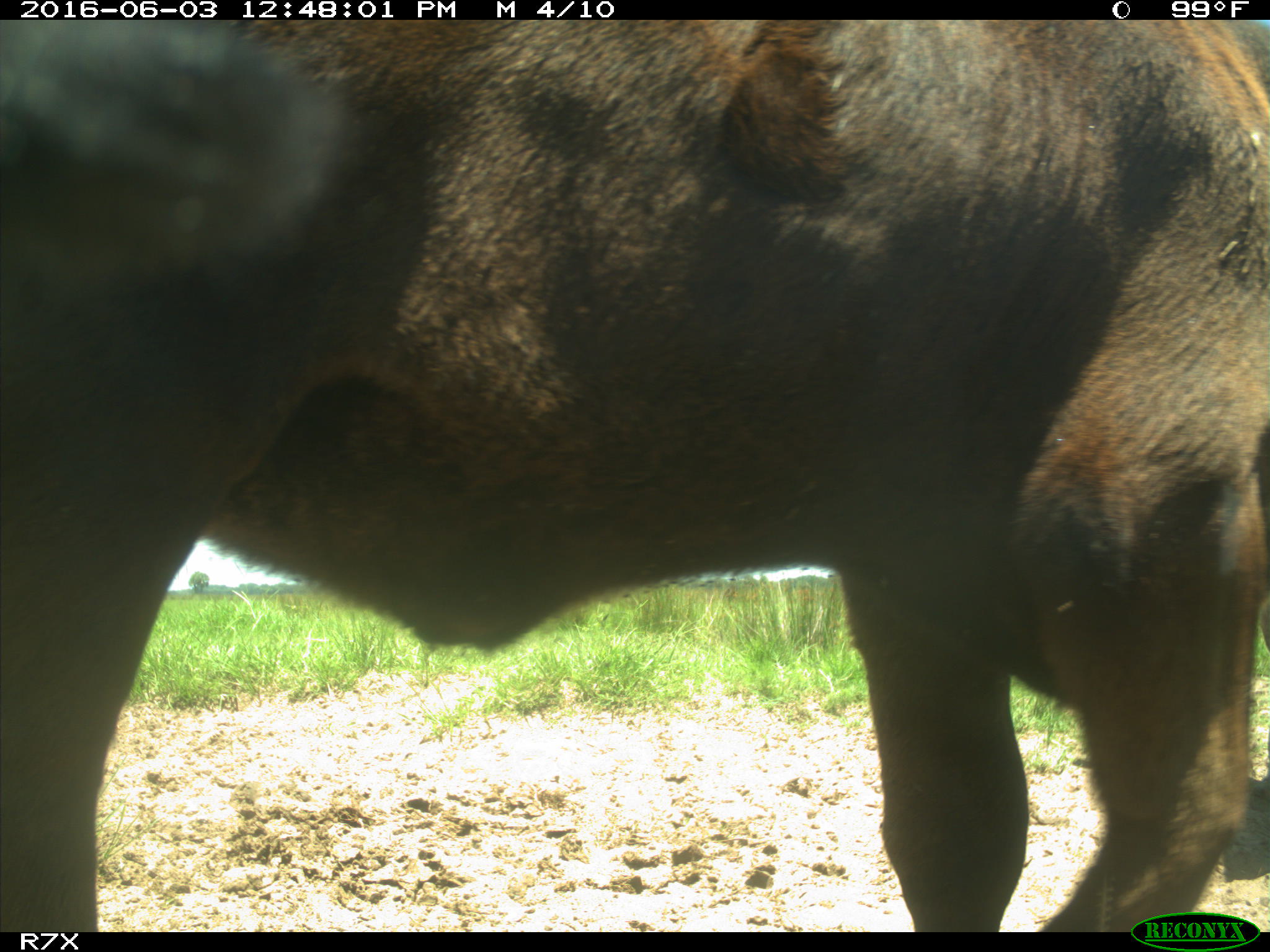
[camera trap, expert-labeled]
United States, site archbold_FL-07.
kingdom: Animalia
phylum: Chordata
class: Mammalia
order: Artiodactyla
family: Bovidae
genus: Bos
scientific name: Bos taurus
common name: domestic cow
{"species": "Bos taurus (domestic cow)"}